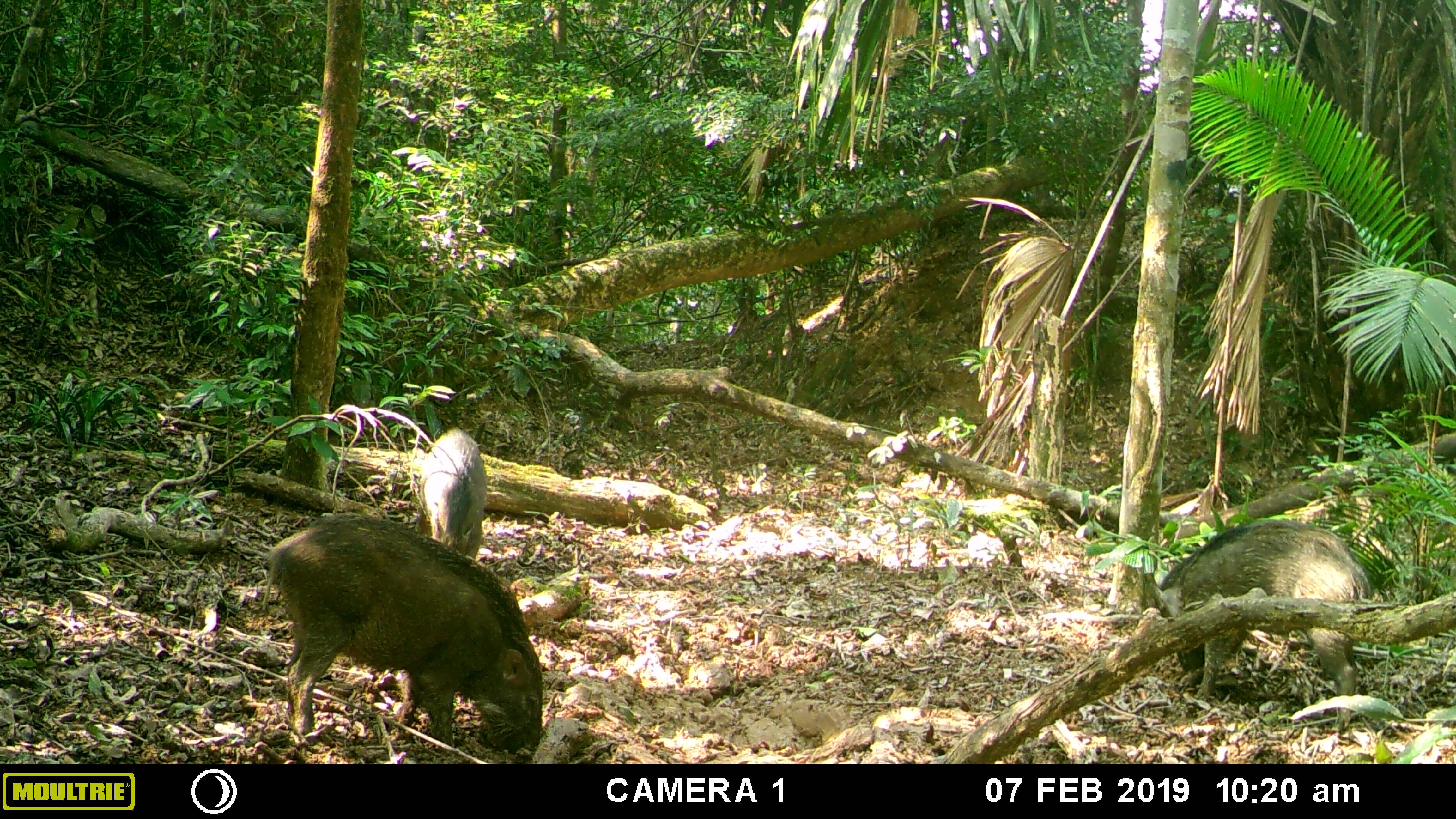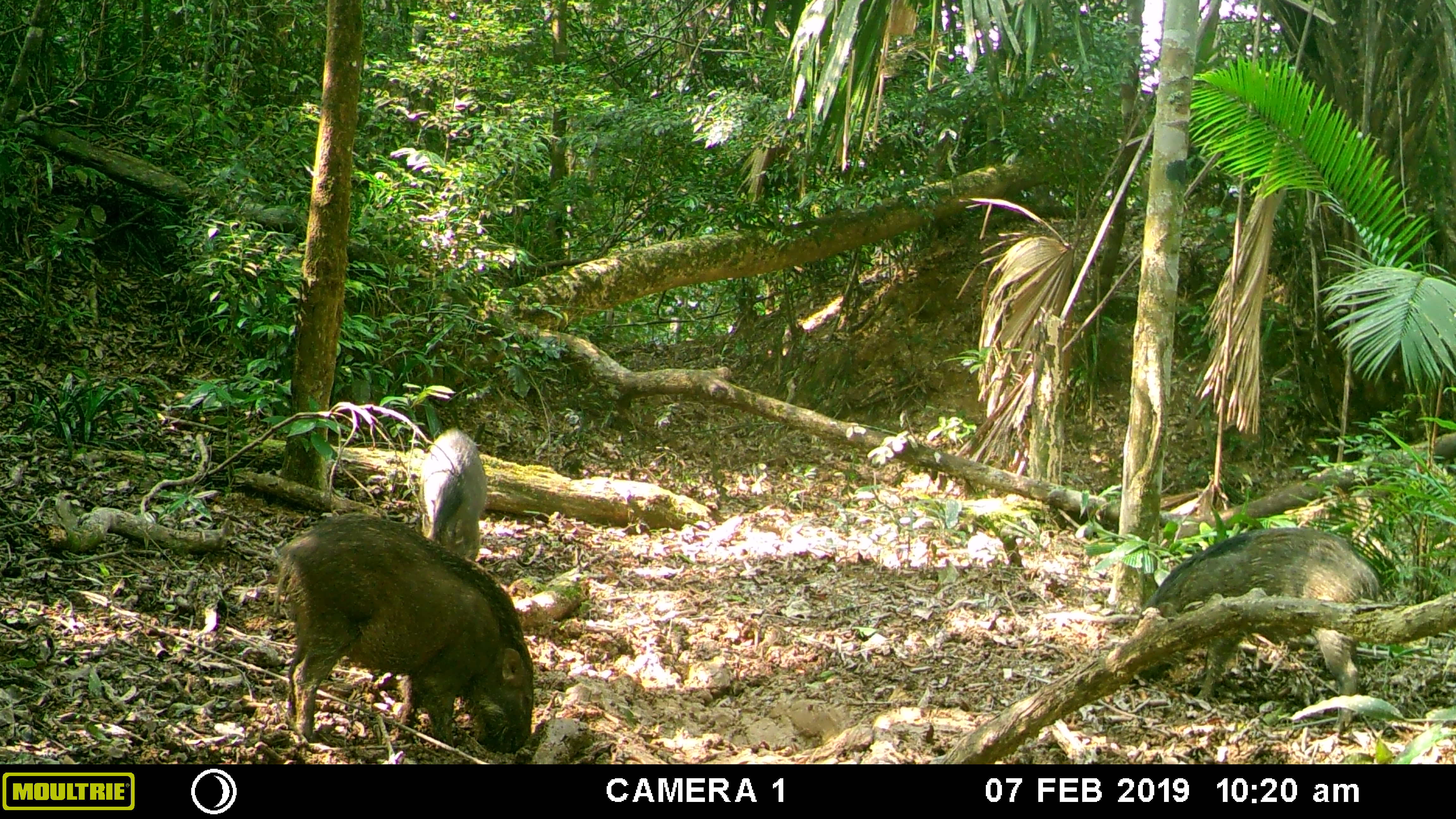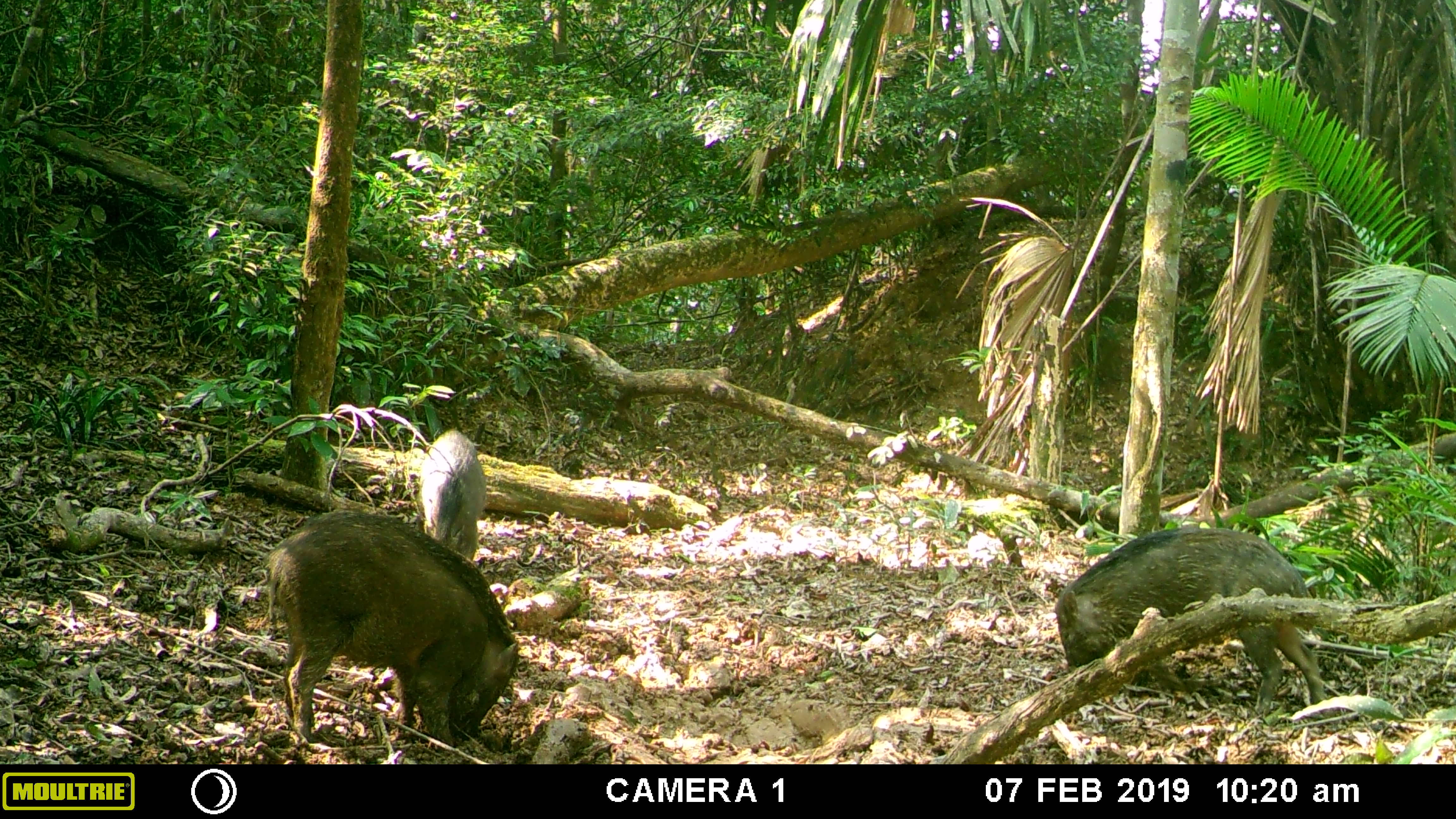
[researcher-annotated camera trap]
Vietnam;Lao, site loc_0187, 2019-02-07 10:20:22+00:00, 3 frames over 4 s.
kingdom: Animalia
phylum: Chordata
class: Mammalia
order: Artiodactyla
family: Suidae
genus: Sus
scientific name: Sus scrofa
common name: eurasian wild pig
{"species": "eurasian wild pig (Sus scrofa)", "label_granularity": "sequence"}